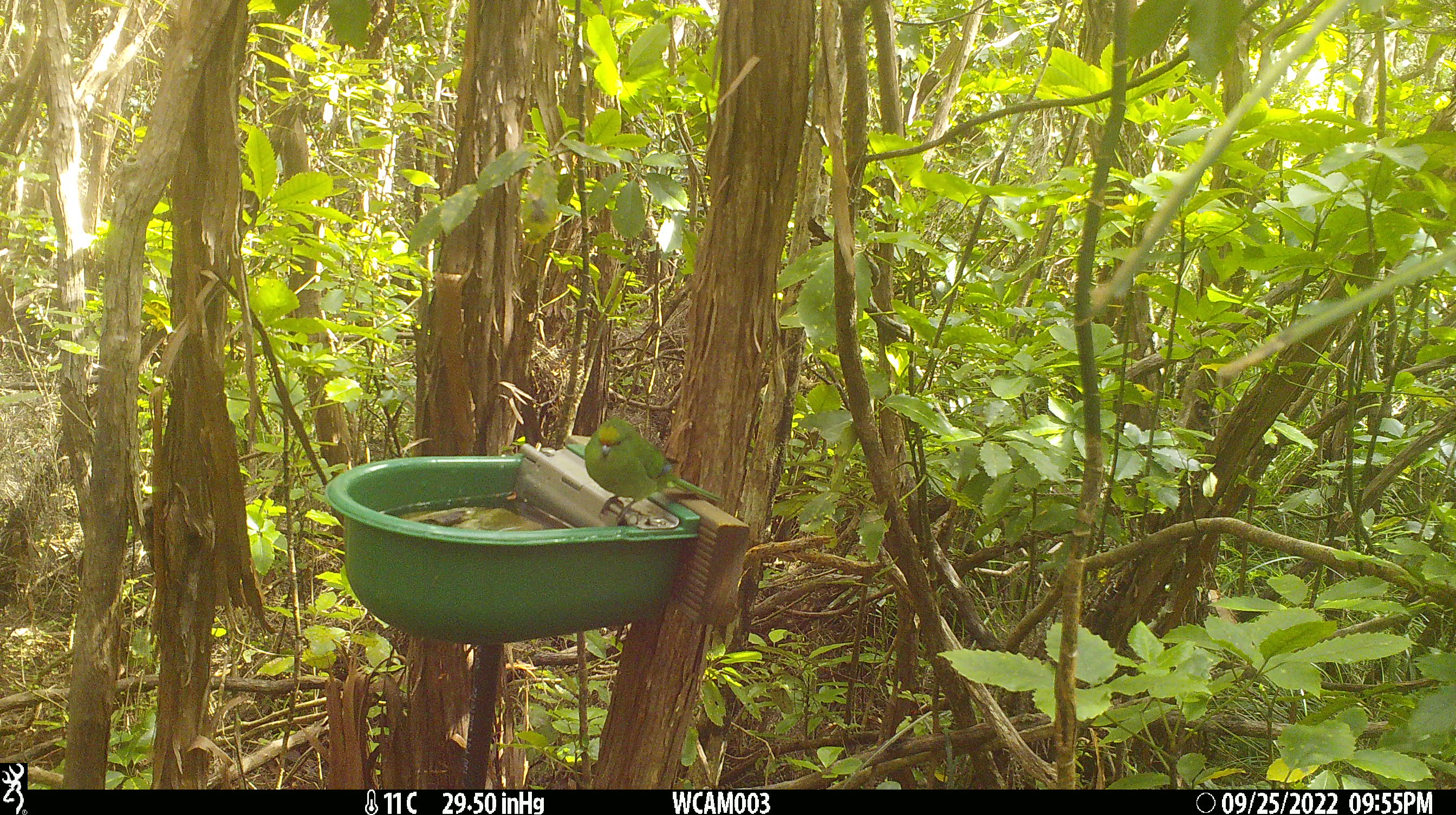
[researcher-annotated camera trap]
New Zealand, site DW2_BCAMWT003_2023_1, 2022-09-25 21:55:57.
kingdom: Animalia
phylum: Chordata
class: Aves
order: Psittaciformes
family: Psittaculidae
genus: Cyanoramphus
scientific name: Cyanoramphus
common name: parakeet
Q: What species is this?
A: Parakeet (Cyanoramphus).